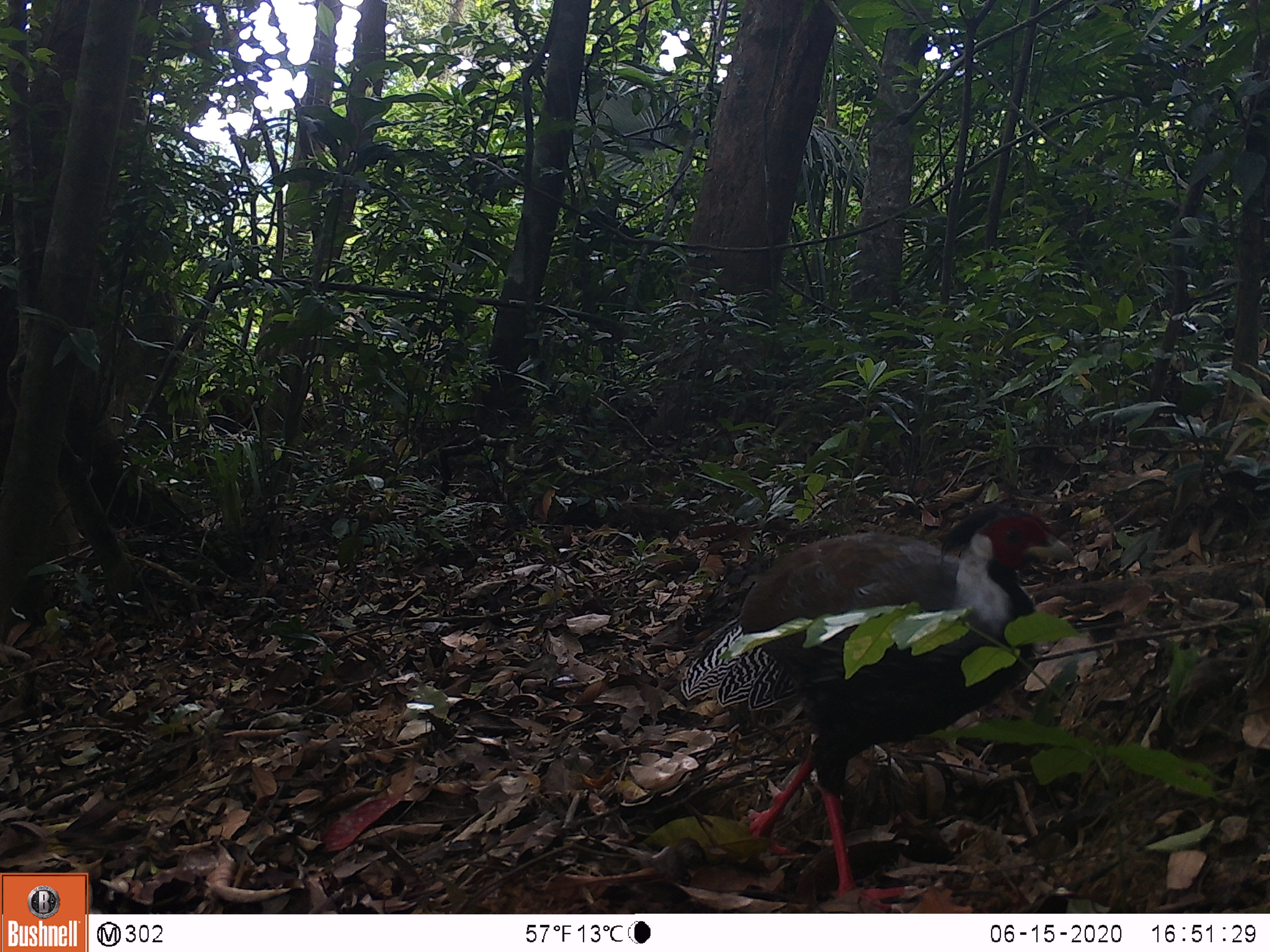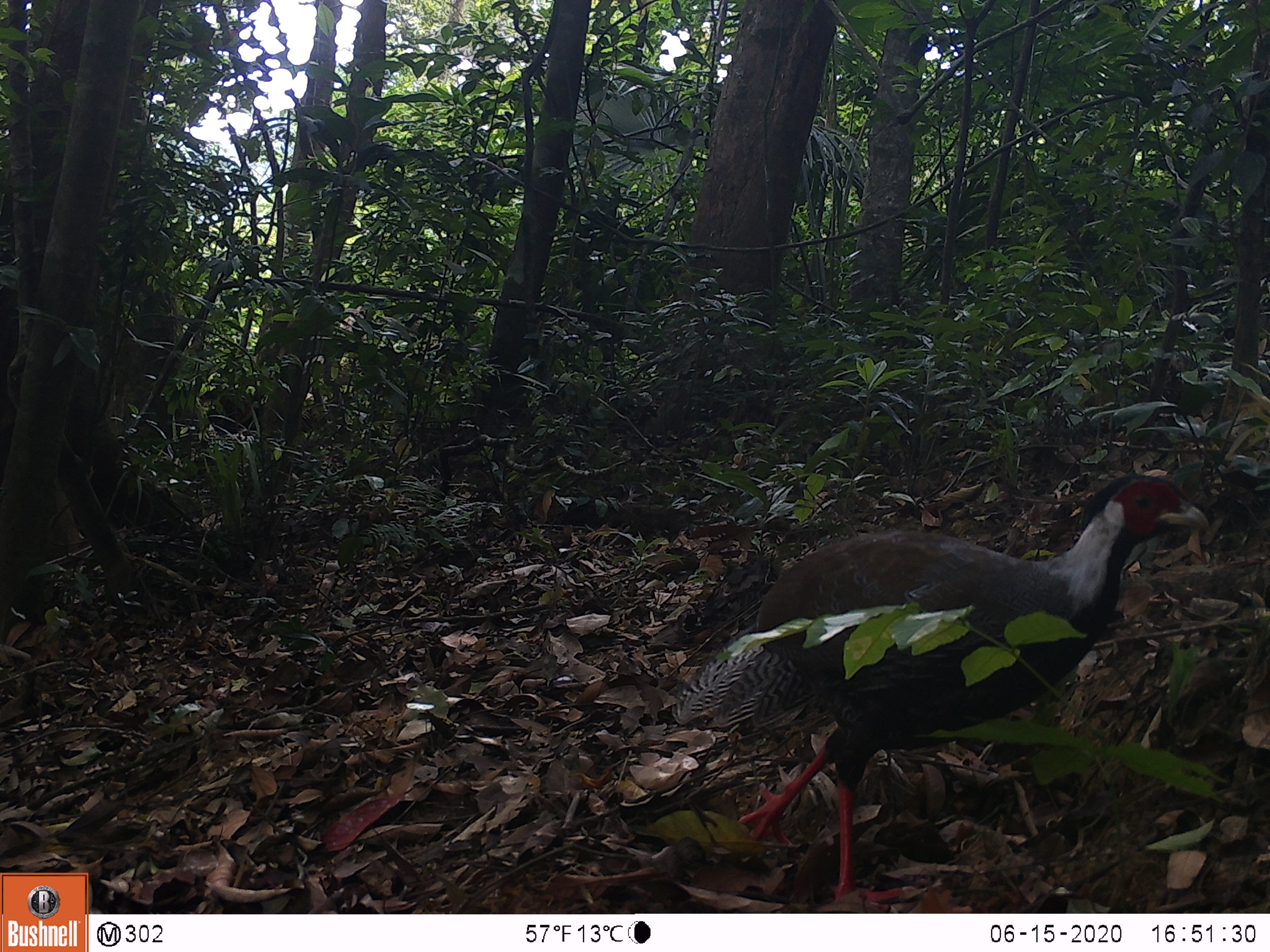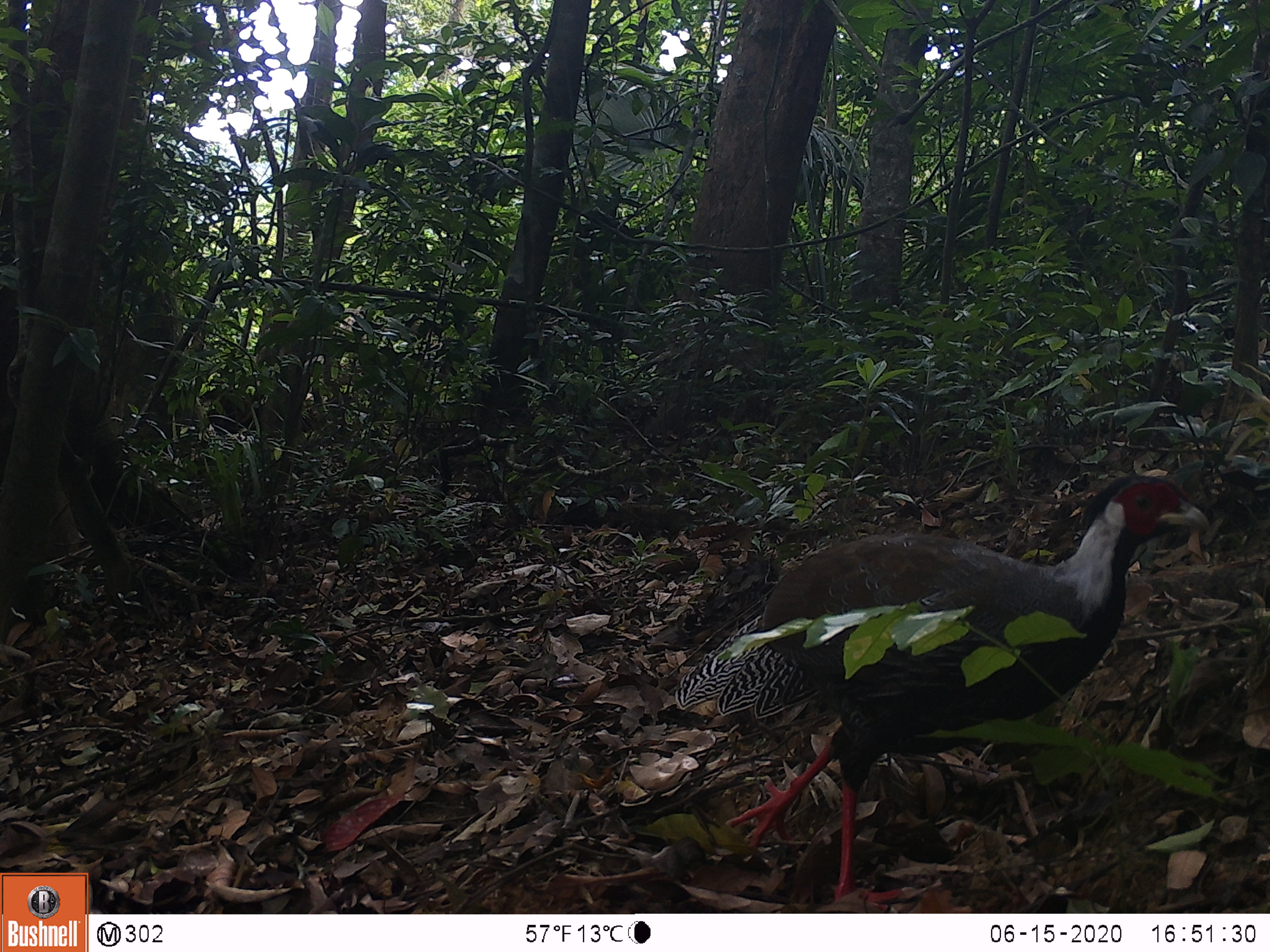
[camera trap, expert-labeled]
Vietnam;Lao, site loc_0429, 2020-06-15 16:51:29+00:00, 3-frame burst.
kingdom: Animalia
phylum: Chordata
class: Aves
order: Galliformes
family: Phasianidae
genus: Lophura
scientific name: Lophura nycthemera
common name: silver pheasant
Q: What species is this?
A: Silver pheasant (Lophura nycthemera).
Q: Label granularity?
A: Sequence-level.